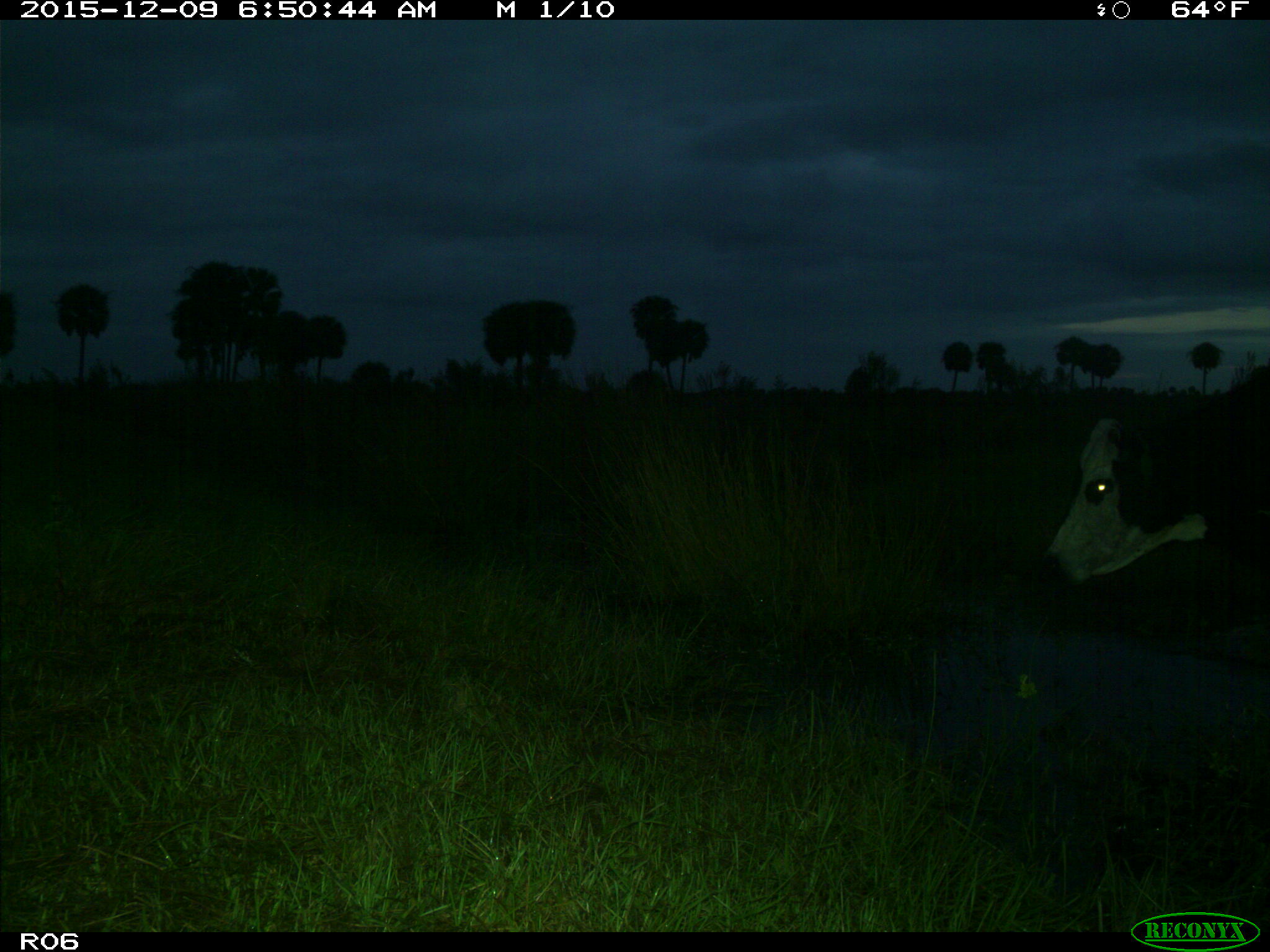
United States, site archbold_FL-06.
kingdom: Animalia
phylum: Chordata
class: Mammalia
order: Artiodactyla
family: Bovidae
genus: Bos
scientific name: Bos taurus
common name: domestic cow